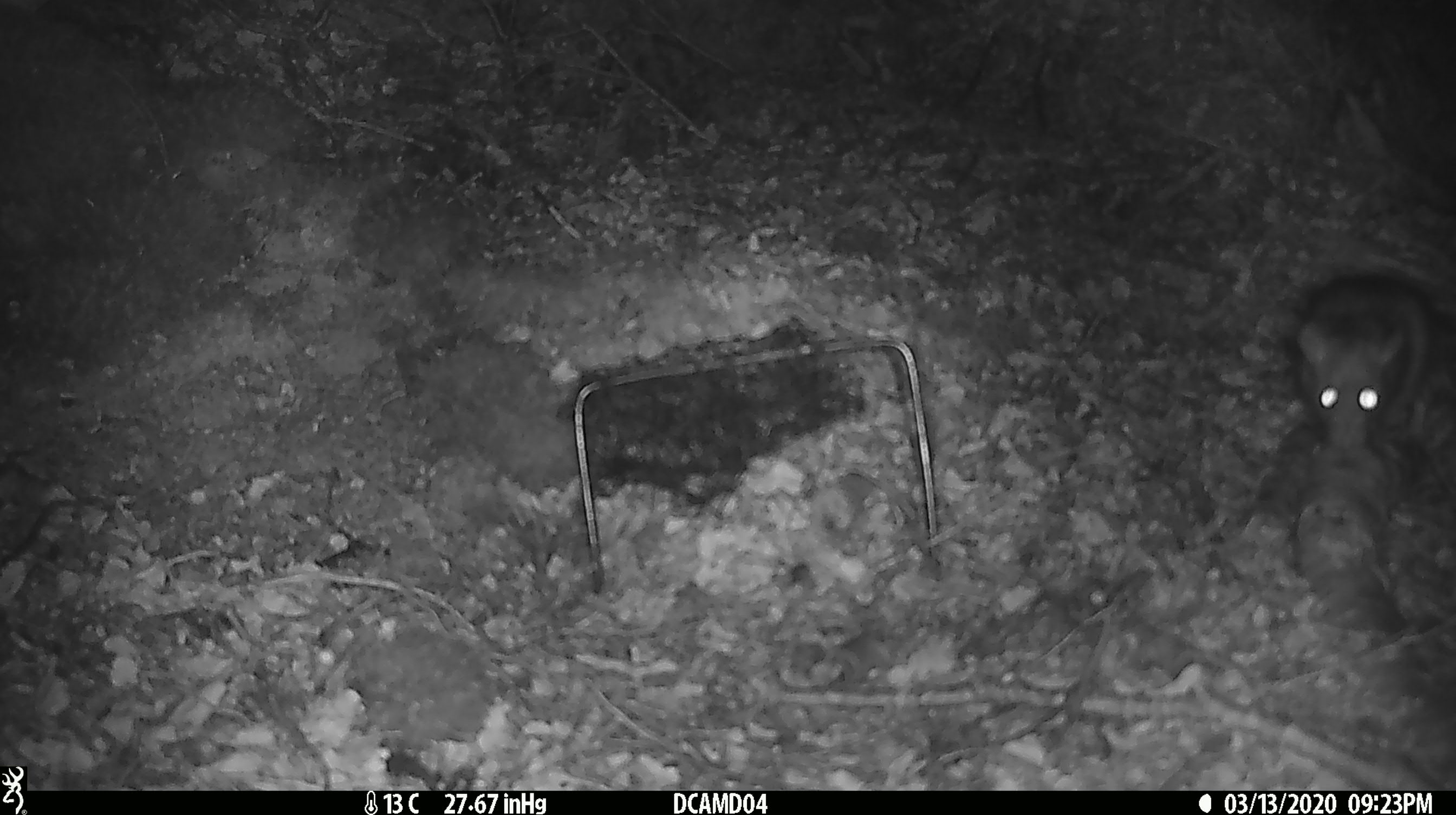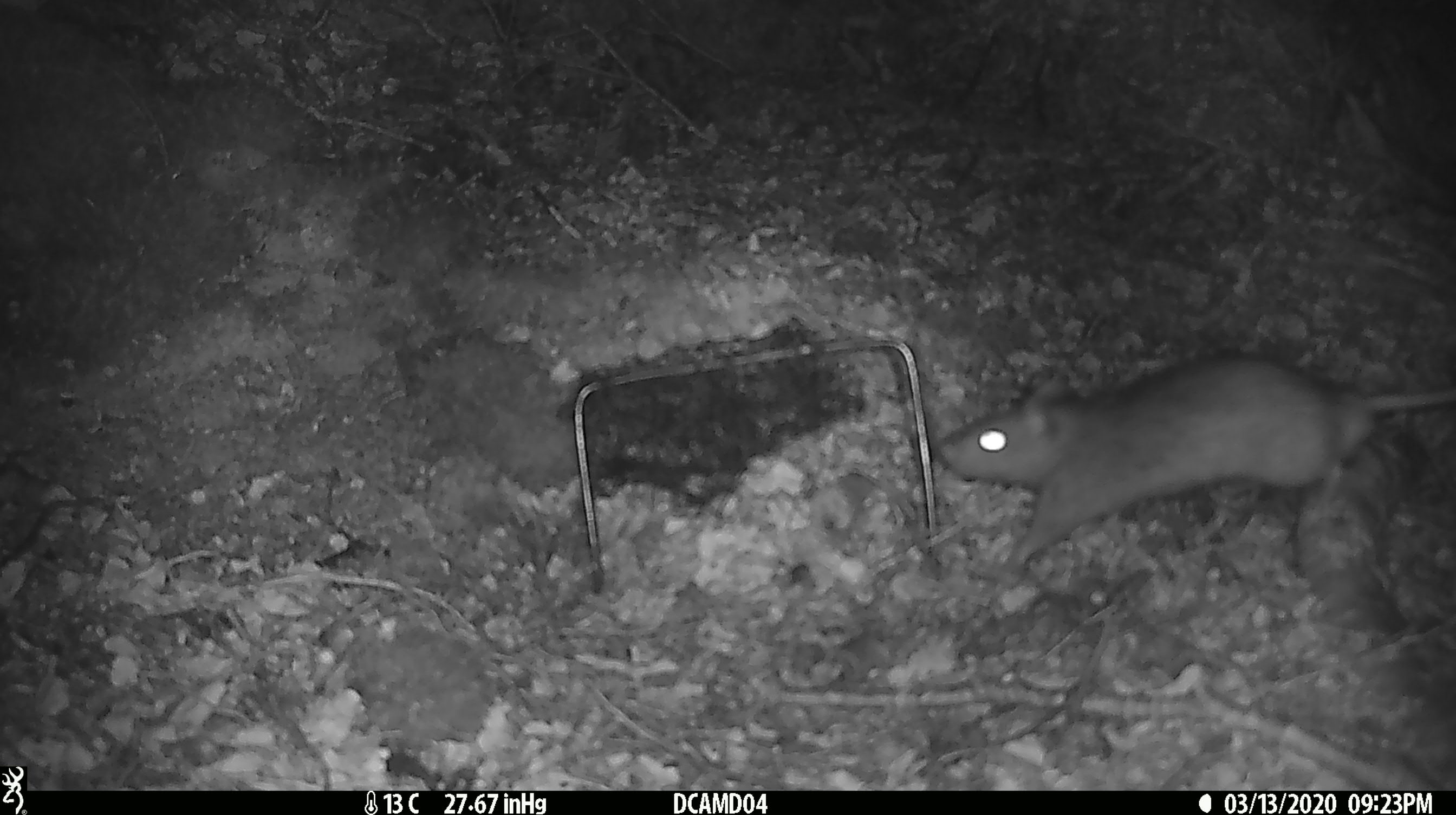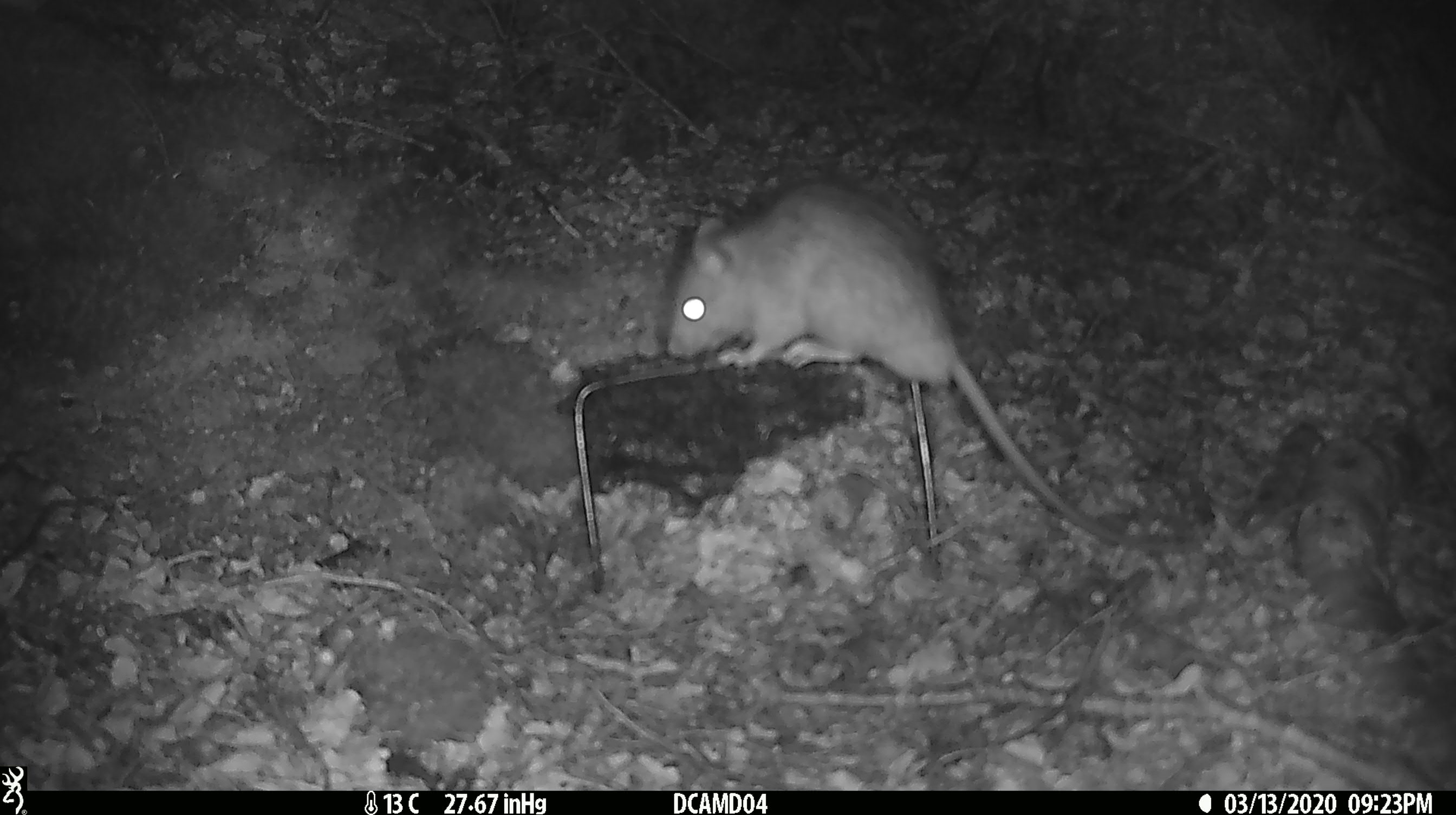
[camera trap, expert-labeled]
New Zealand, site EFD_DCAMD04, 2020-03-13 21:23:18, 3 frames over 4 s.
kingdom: Animalia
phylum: Chordata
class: Mammalia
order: Rodentia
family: Muridae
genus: Rattus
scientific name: Rattus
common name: rat